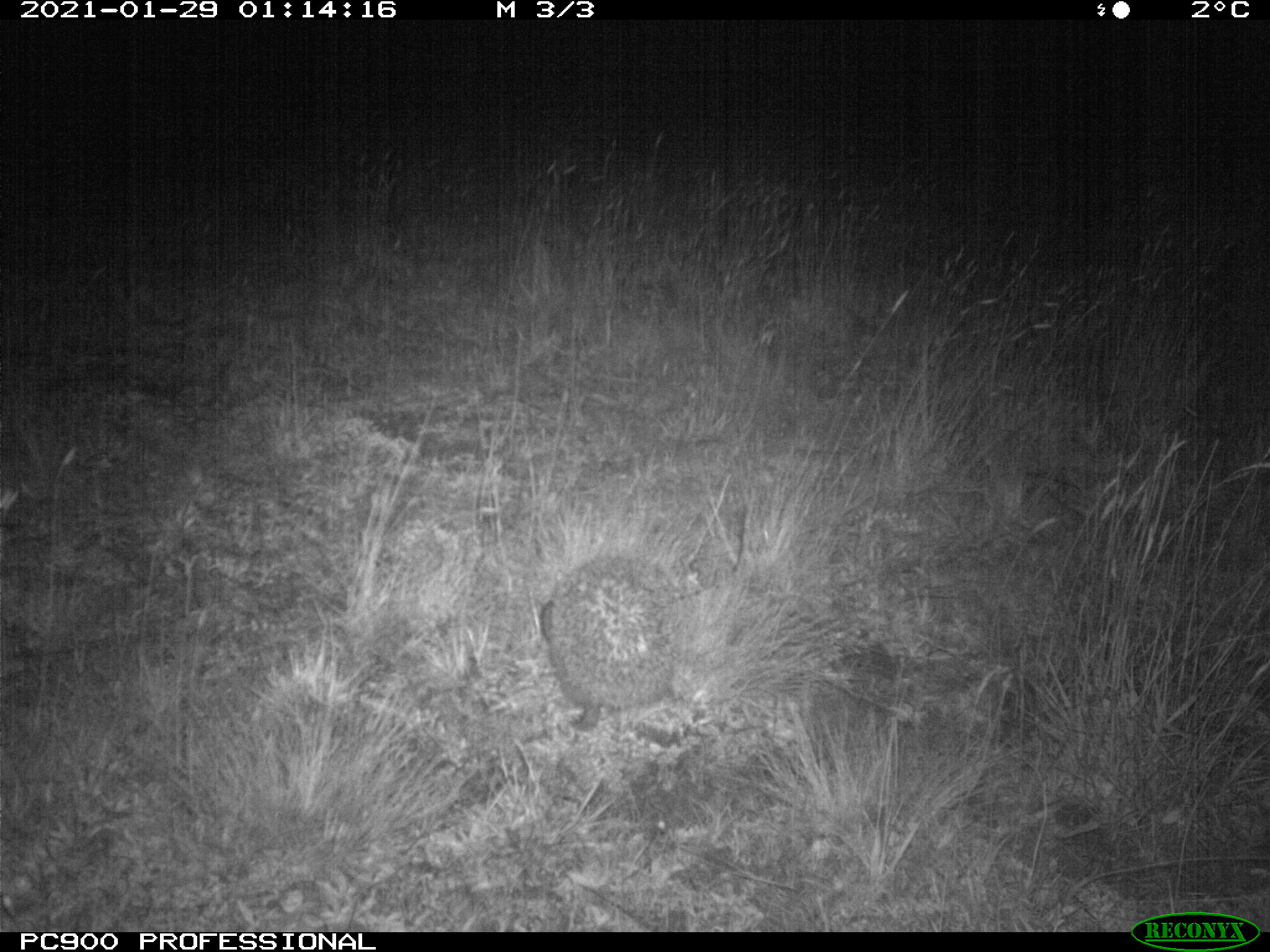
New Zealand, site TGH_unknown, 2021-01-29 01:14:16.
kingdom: Animalia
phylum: Chordata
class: Mammalia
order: Eulipotyphla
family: Erinaceidae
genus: Erinaceus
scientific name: Erinaceus europaeus europaeus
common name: european hedgehog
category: hedgehog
Hedgehog (european hedgehog) (Erinaceus europaeus europaeus).